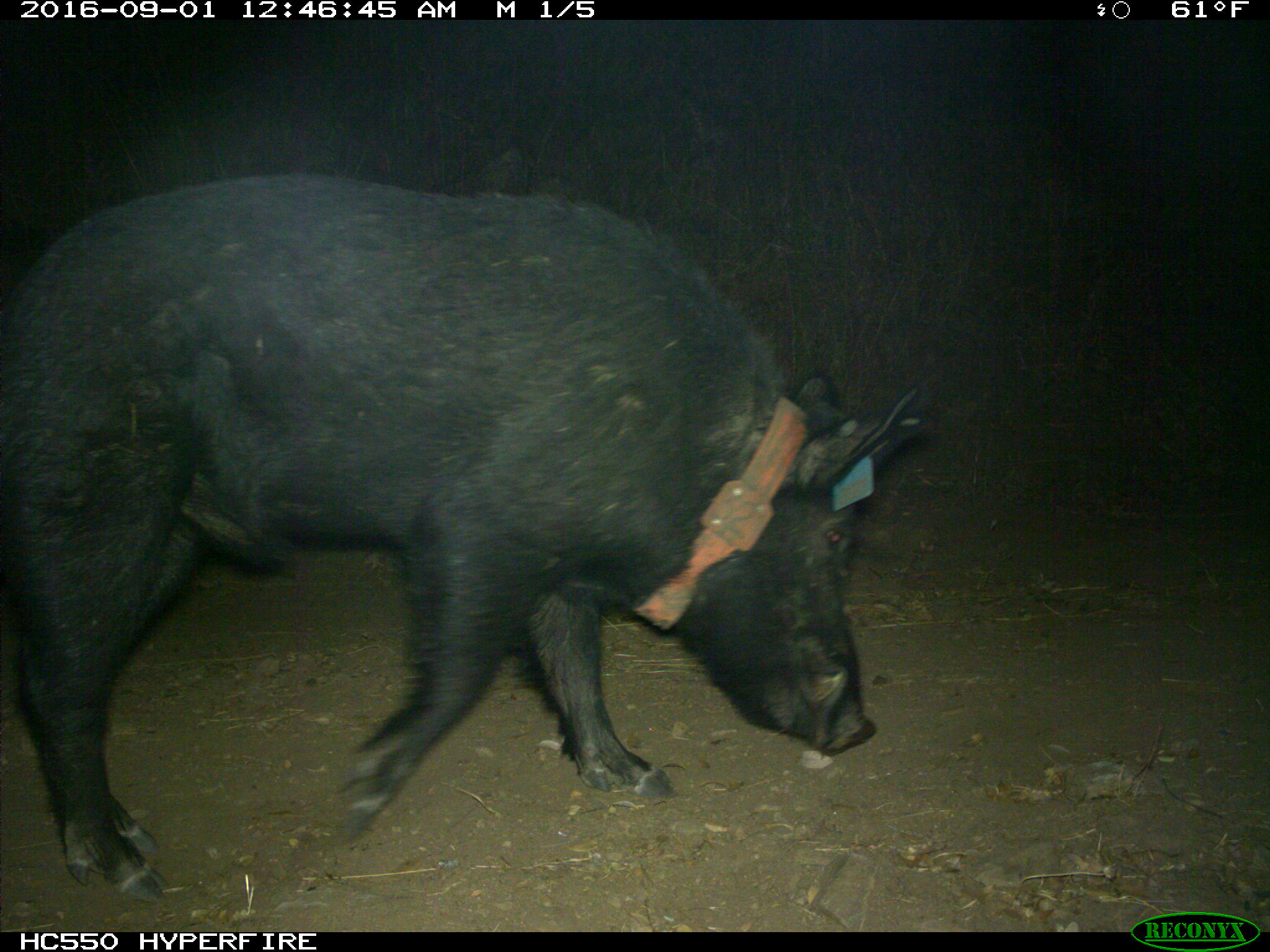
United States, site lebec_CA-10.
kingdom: Animalia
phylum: Chordata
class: Mammalia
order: Artiodactyla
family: Suidae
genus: Sus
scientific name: Sus scrofa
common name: wild boar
Sus scrofa (wild boar).